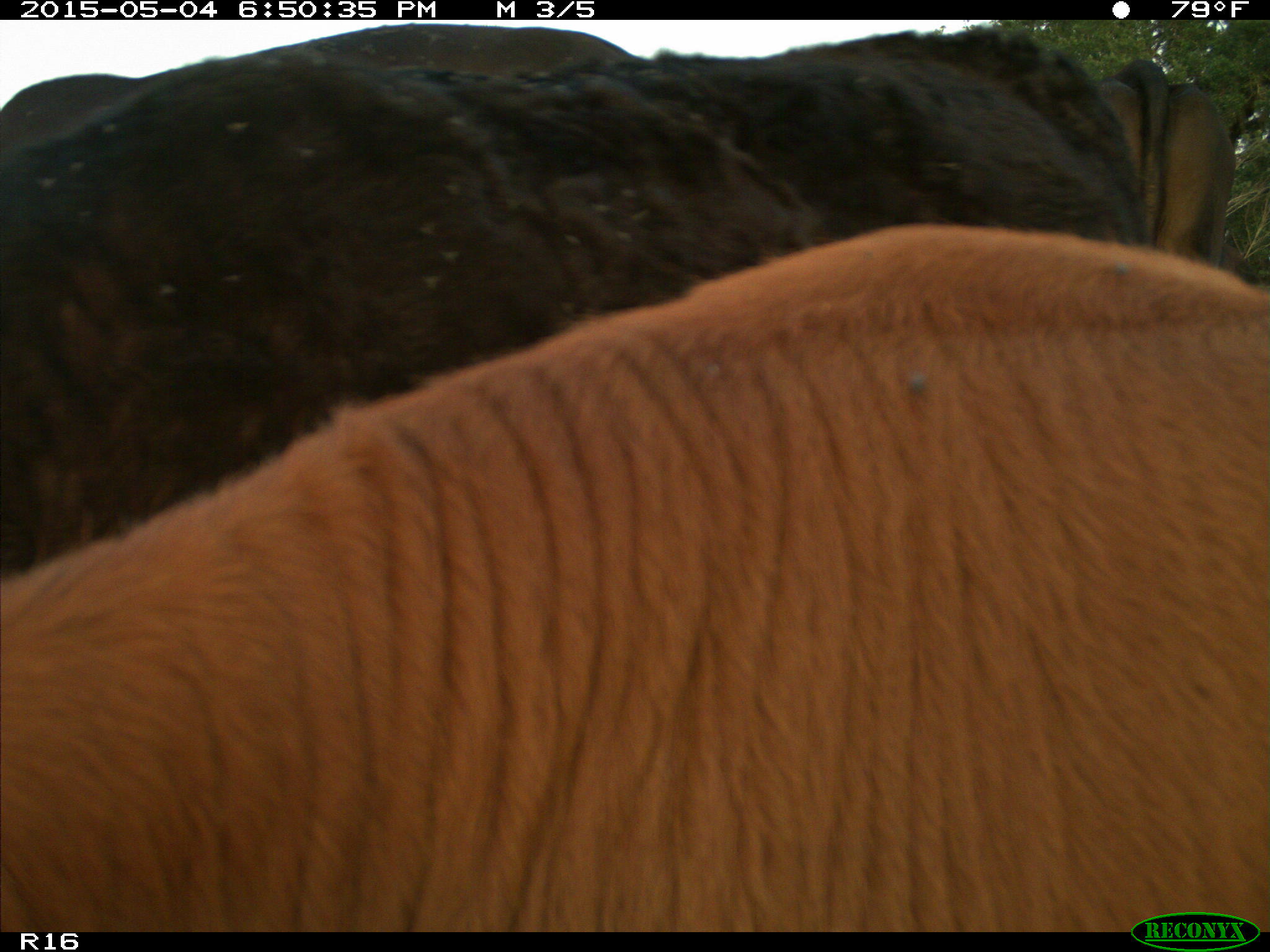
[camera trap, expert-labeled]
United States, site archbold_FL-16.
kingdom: Animalia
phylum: Chordata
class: Mammalia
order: Artiodactyla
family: Bovidae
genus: Bos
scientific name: Bos taurus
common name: domestic cow